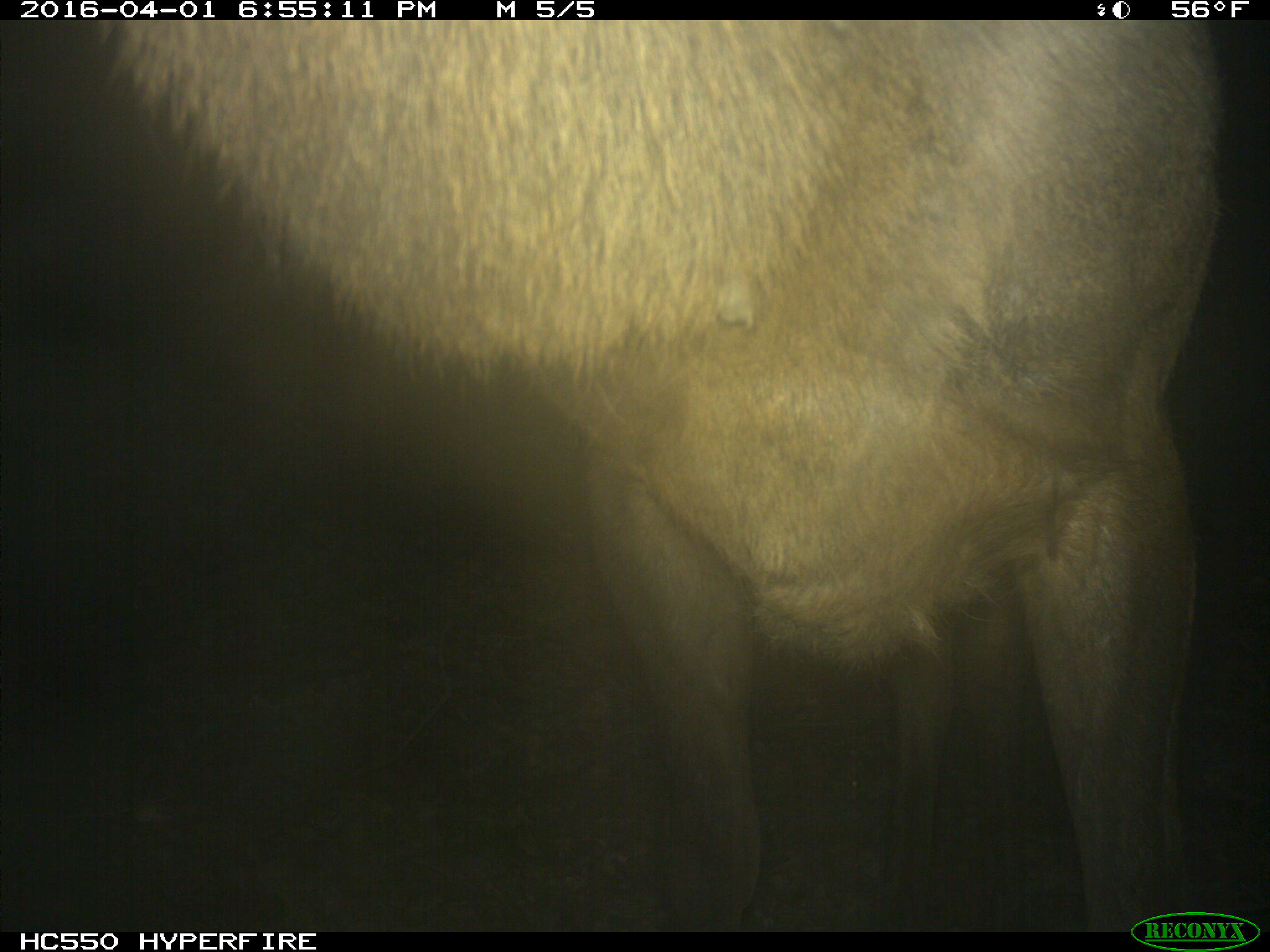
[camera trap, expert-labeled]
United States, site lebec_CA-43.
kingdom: Animalia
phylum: Chordata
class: Mammalia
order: Artiodactyla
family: Cervidae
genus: Cervus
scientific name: Cervus canadensis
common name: elk